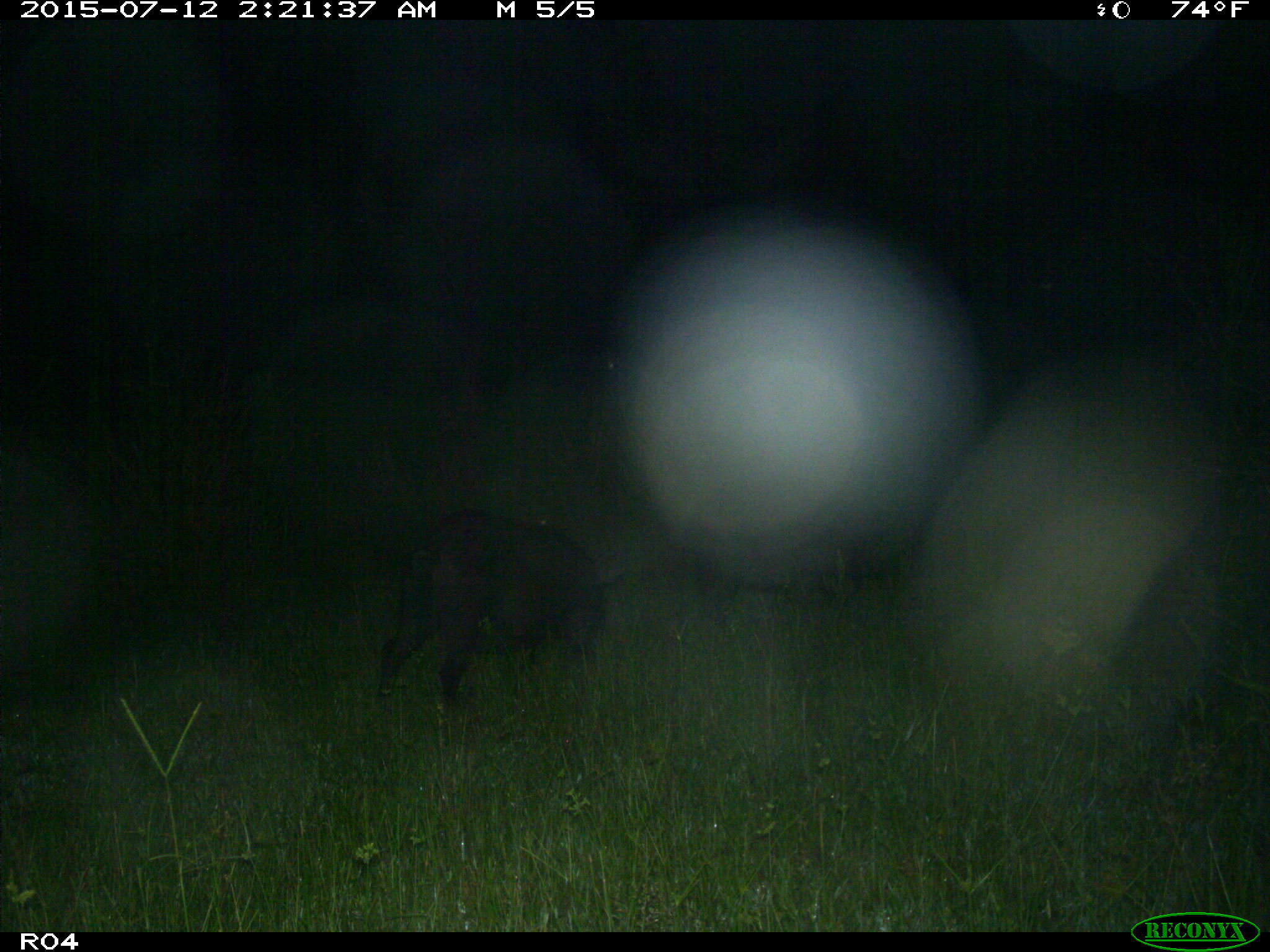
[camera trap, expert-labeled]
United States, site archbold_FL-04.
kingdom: Animalia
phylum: Chordata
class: Mammalia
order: Artiodactyla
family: Suidae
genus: Sus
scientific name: Sus scrofa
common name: wild boar